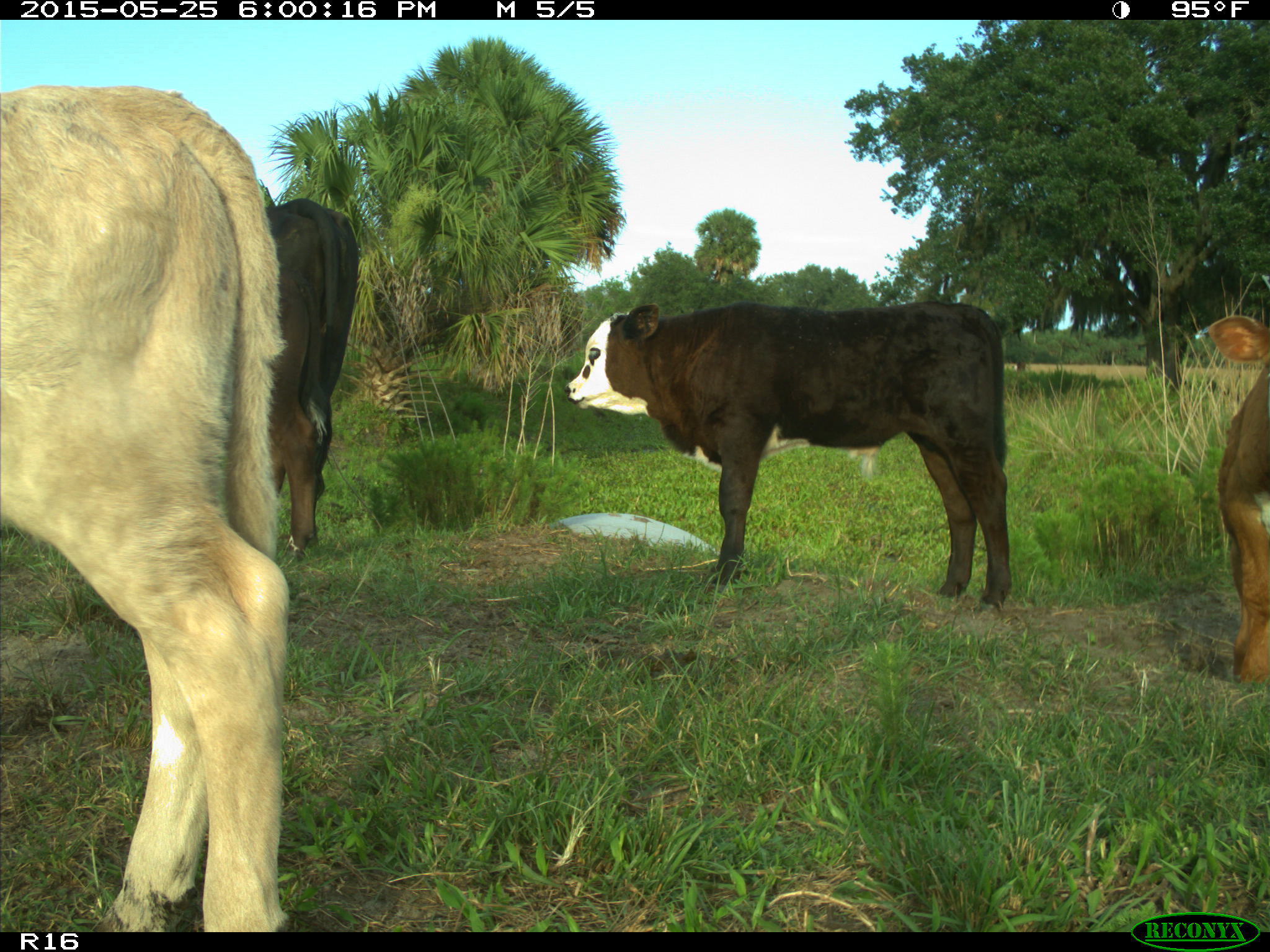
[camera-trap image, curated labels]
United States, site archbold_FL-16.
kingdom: Animalia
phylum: Chordata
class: Mammalia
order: Artiodactyla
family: Bovidae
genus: Bos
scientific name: Bos taurus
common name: domestic cow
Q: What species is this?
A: Bos taurus (domestic cow).